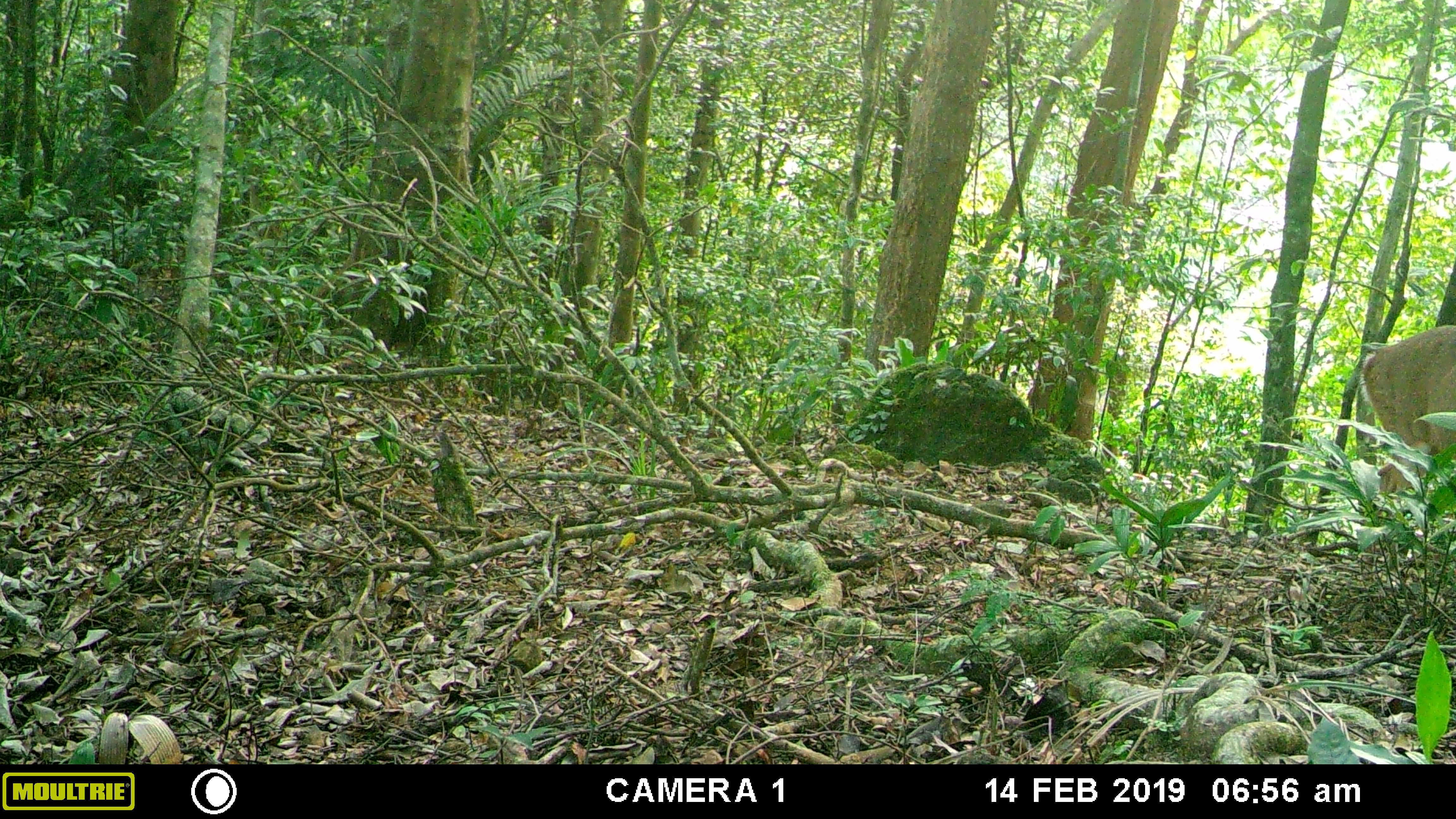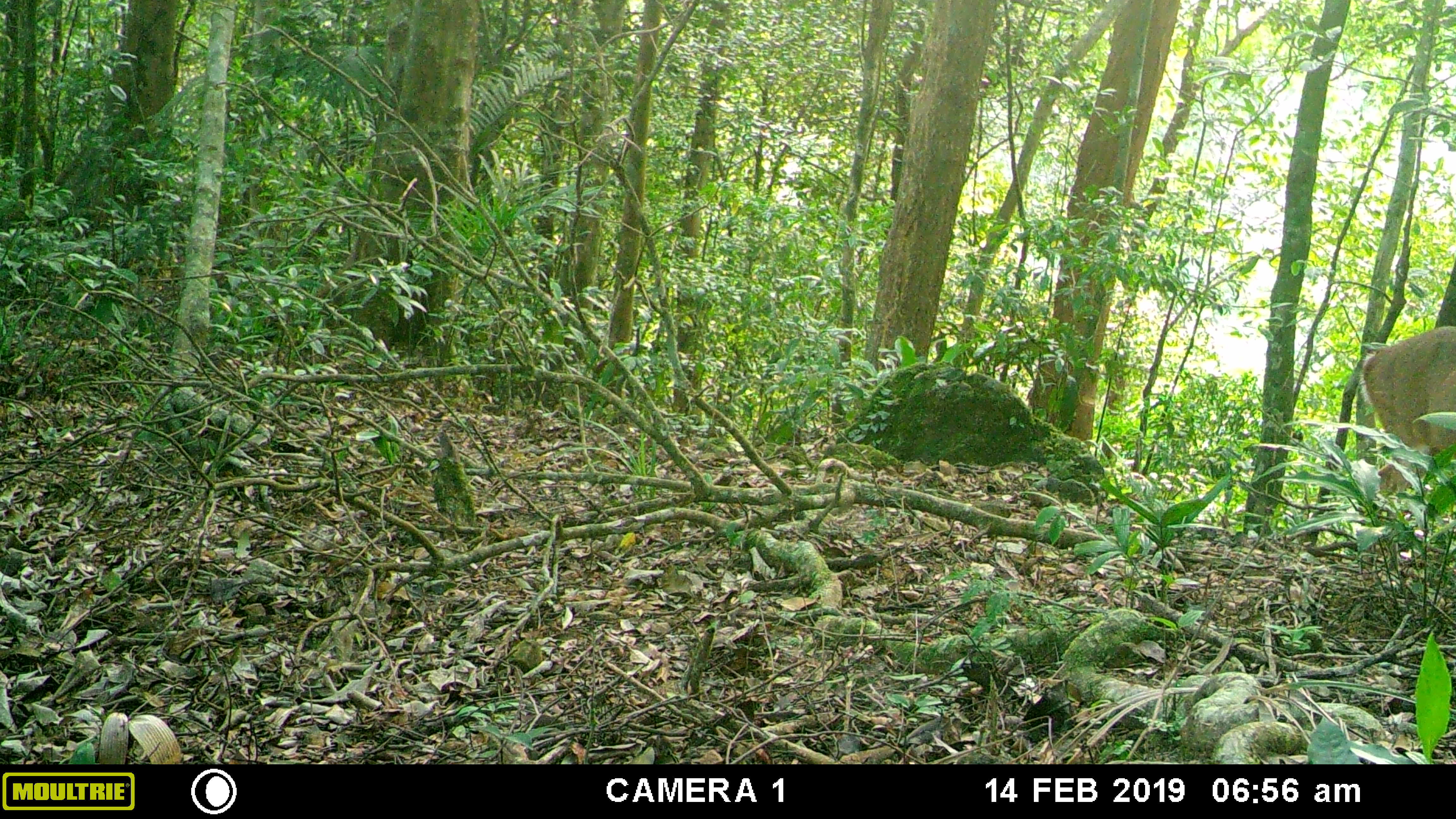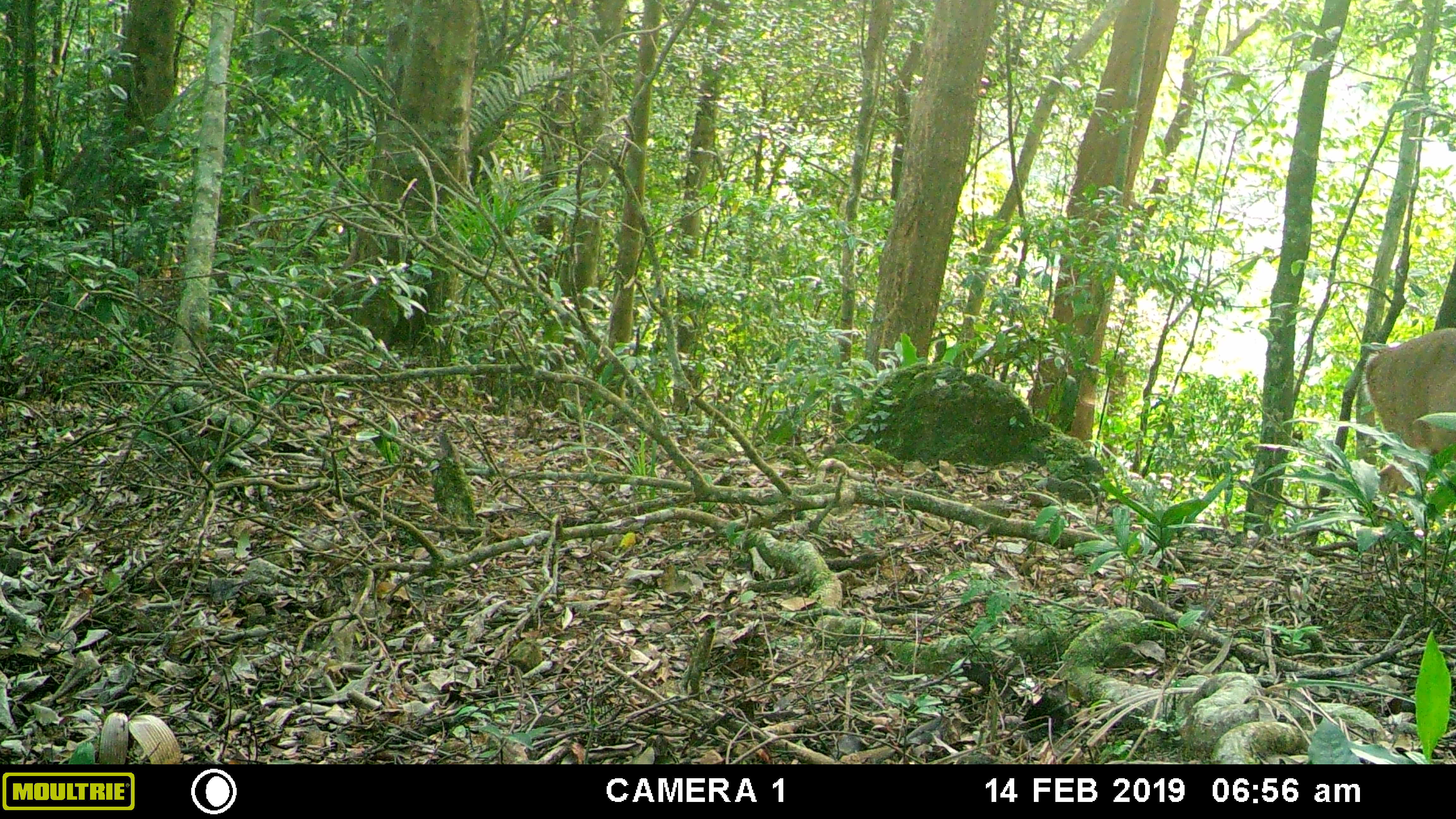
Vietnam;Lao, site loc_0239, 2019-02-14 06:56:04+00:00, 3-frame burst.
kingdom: Animalia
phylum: Chordata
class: Mammalia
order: Artiodactyla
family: Cervidae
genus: Muntiacus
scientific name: Muntiacus vuquangensis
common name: large-antlered muntjac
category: large antlered muntjac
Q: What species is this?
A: Large antlered muntjac (large-antlered muntjac) (Muntiacus vuquangensis).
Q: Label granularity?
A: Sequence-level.